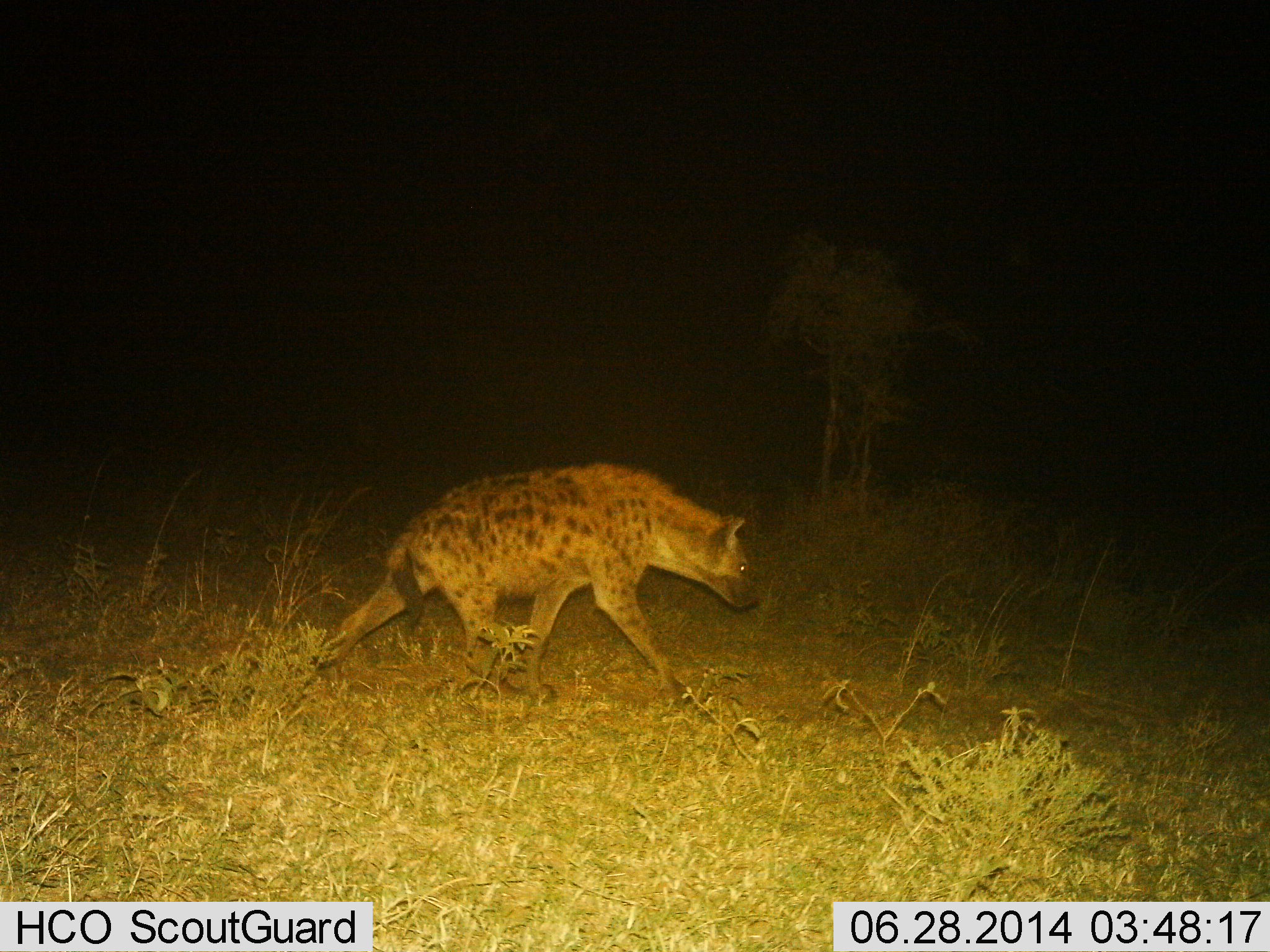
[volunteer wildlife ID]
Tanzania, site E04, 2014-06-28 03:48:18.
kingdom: Animalia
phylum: Chordata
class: Mammalia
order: Carnivora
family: Hyaenidae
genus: Crocuta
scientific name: Crocuta crocuta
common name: spotted hyena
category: hyenaspotted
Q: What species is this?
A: Hyenaspotted (spotted hyena) (Crocuta crocuta).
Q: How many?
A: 1.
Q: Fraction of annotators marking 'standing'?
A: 0%.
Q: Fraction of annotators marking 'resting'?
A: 0%.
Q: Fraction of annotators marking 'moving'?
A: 100%.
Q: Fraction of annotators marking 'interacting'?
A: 0%.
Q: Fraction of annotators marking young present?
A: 0%.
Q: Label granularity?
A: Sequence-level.